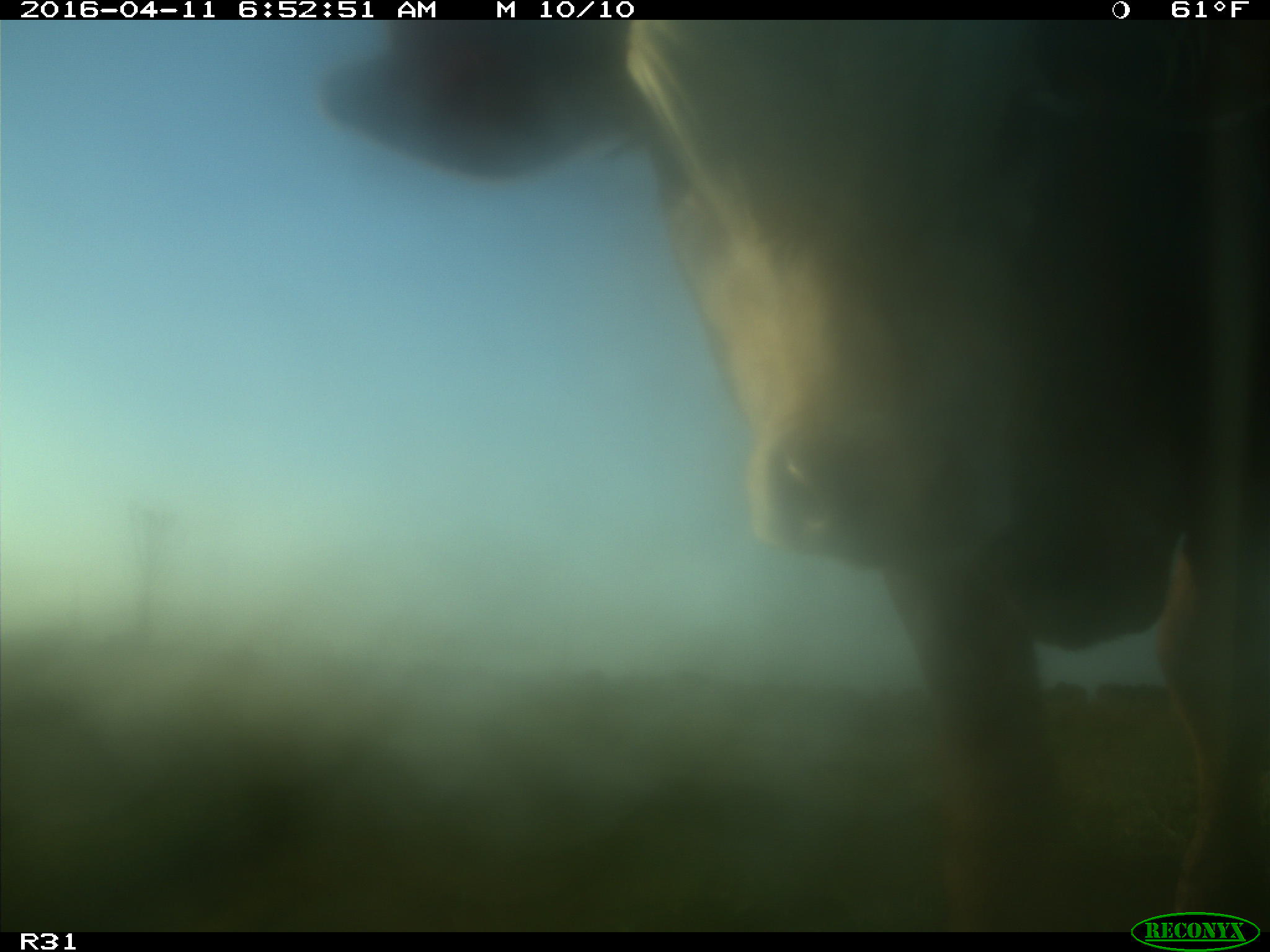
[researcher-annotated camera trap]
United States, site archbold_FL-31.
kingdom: Animalia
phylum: Chordata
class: Mammalia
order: Artiodactyla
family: Bovidae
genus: Bos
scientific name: Bos taurus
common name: domestic cow